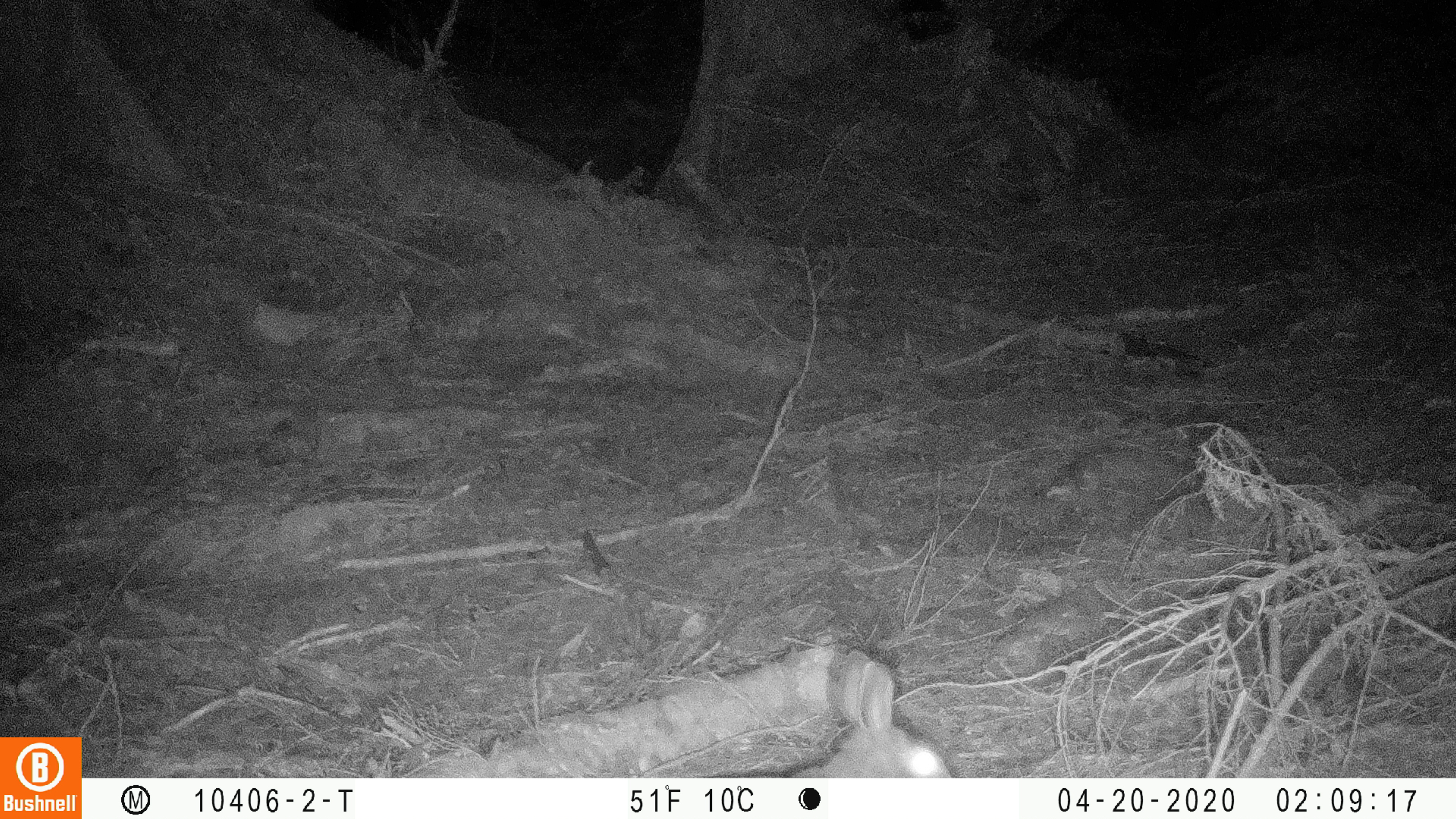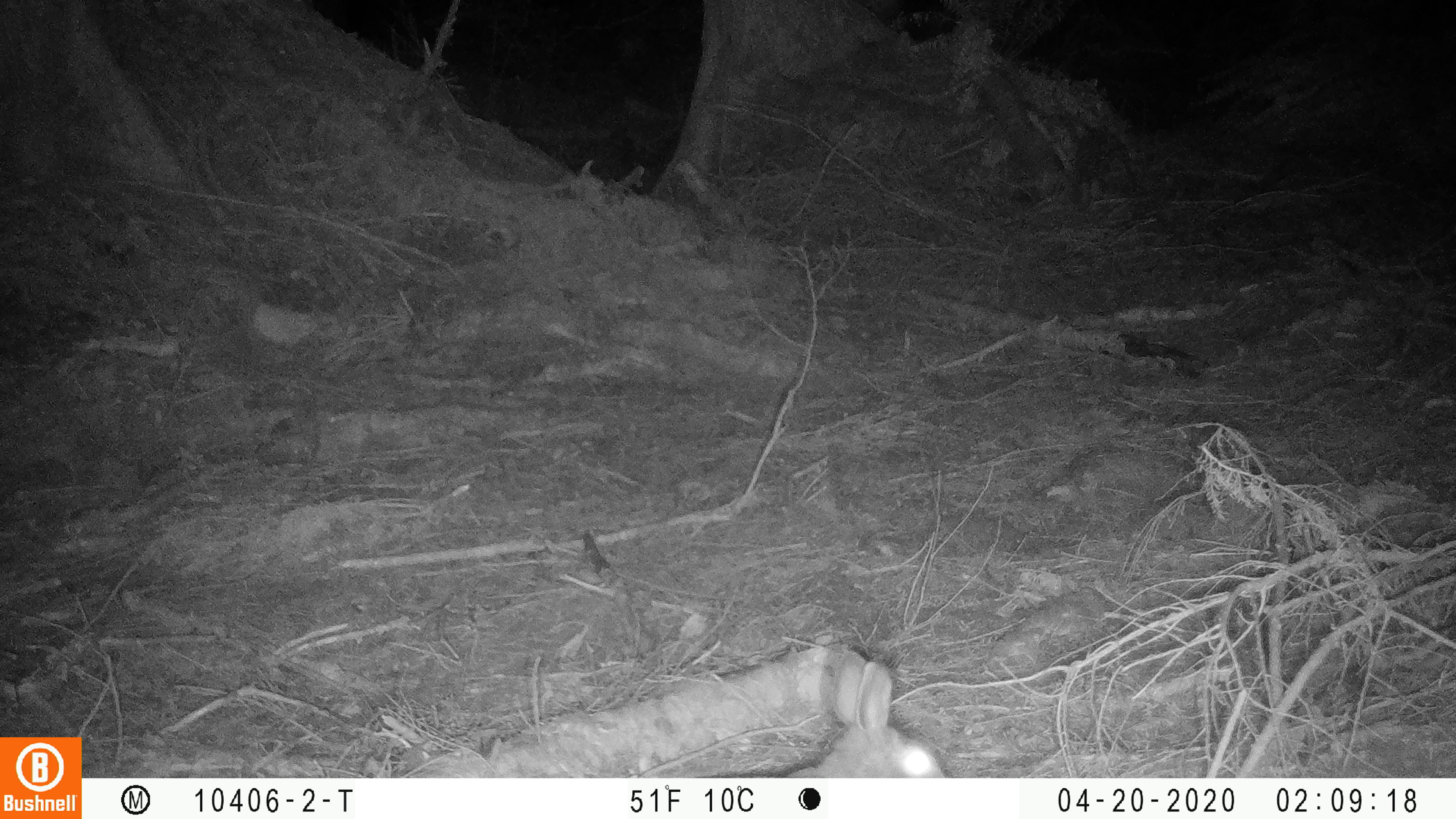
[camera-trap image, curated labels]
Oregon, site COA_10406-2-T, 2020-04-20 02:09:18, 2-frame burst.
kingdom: Animalia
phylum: Chordata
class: Mammalia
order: Lagomorpha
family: Leporidae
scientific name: Leporidae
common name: hares and rabbits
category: leporidae family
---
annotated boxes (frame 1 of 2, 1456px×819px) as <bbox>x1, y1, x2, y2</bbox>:
leporidae family: <bbox>788, 646, 959, 773</bbox>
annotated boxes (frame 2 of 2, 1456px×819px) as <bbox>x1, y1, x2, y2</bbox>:
leporidae family: <bbox>784, 645, 954, 770</bbox>